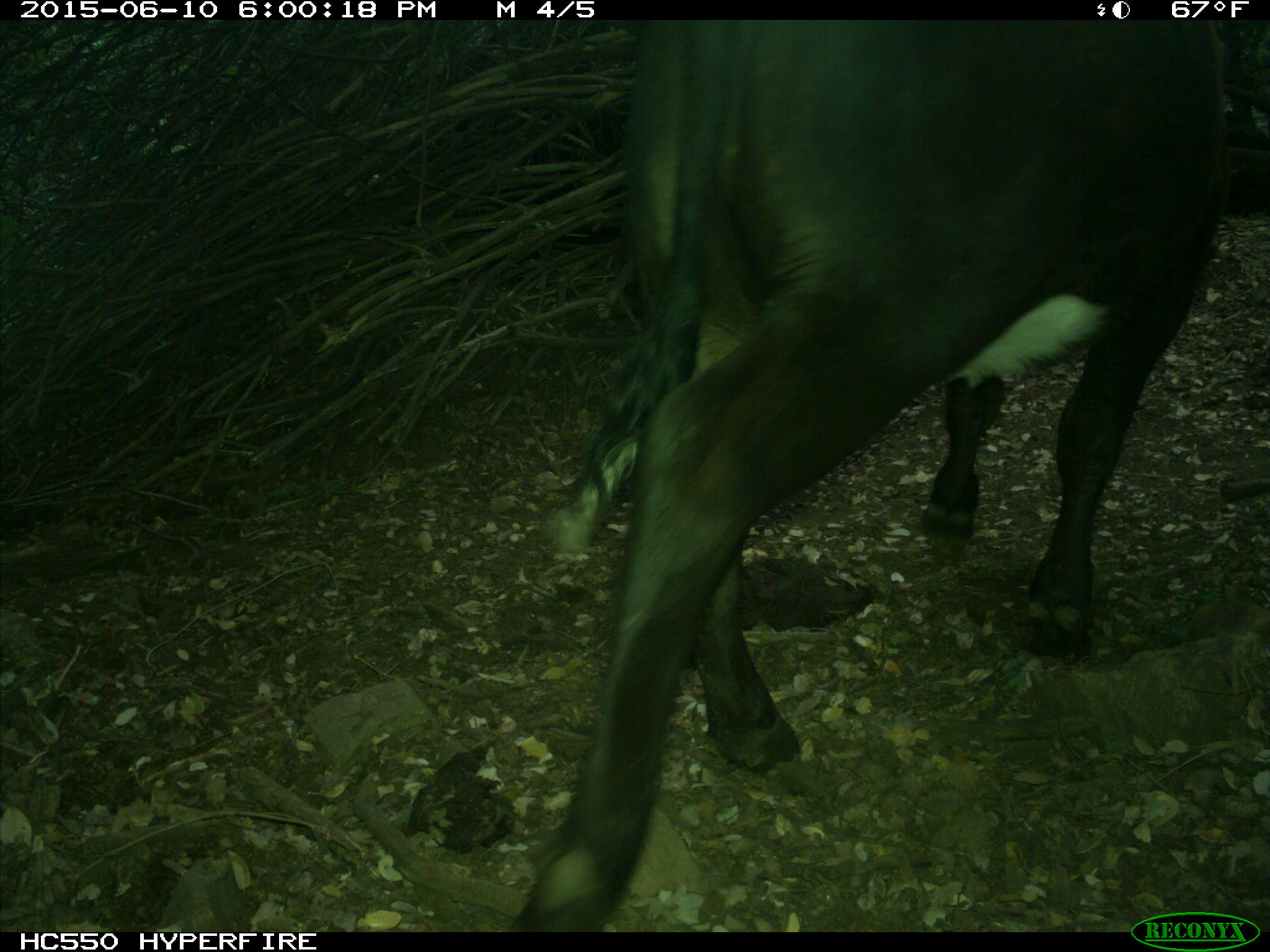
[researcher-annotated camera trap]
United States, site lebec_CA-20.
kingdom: Animalia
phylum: Chordata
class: Mammalia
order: Artiodactyla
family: Bovidae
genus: Bos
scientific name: Bos taurus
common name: domestic cow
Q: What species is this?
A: Bos taurus (domestic cow).